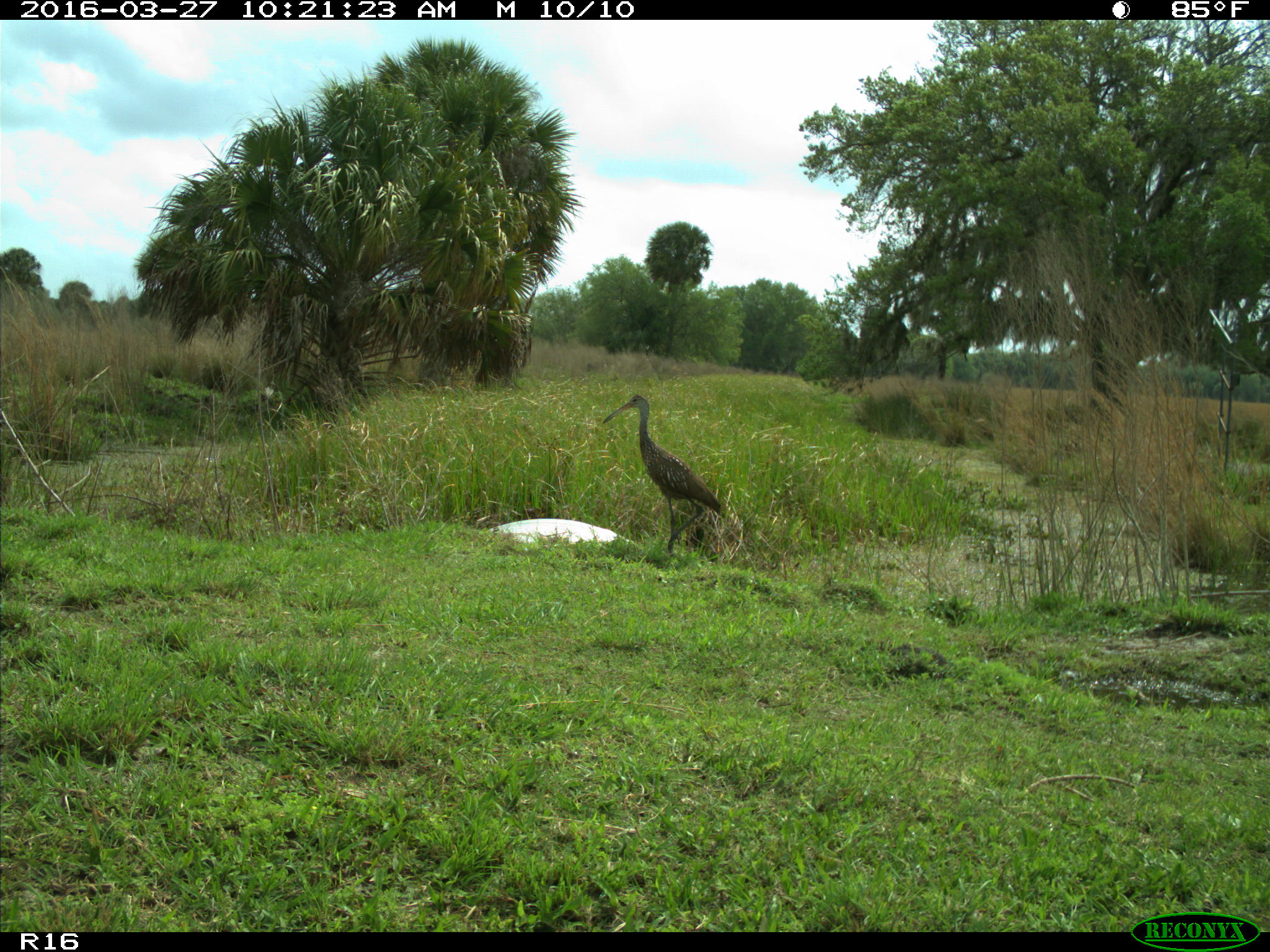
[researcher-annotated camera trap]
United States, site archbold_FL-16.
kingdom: Animalia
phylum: Chordata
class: Aves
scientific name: Aves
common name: birds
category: unidentified bird